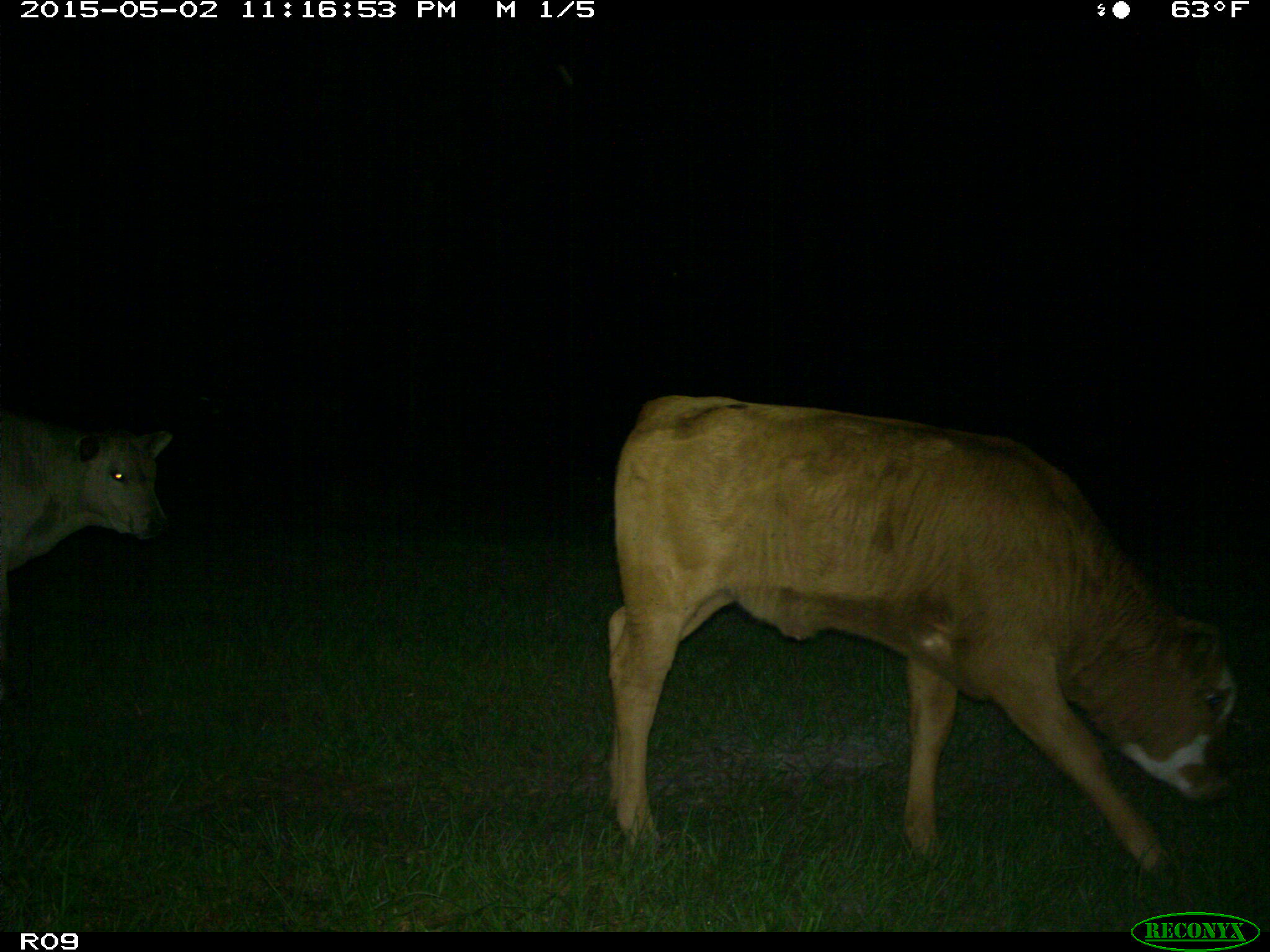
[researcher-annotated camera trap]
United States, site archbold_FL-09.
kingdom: Animalia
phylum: Chordata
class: Mammalia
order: Artiodactyla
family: Bovidae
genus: Bos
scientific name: Bos taurus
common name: domestic cow